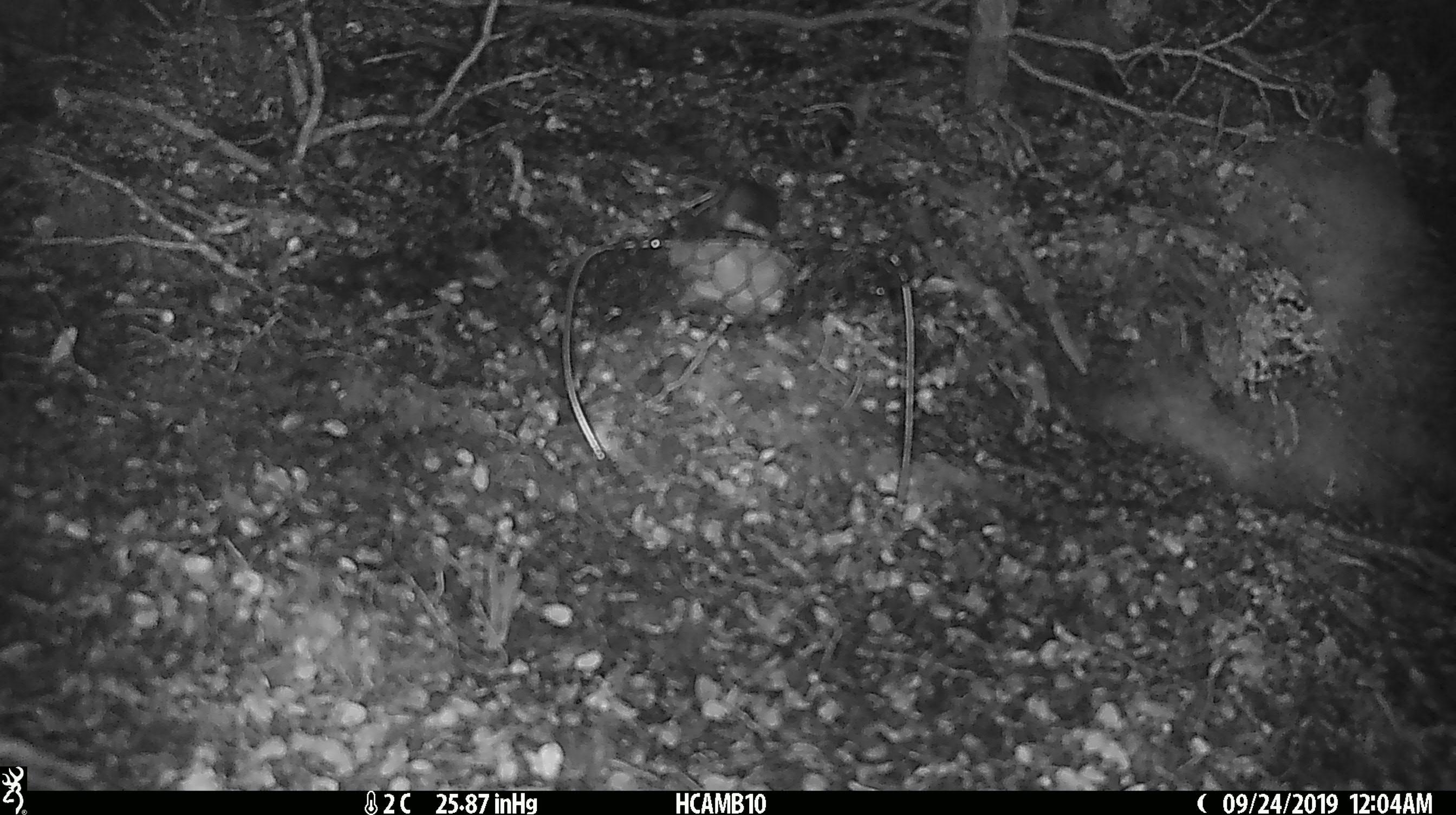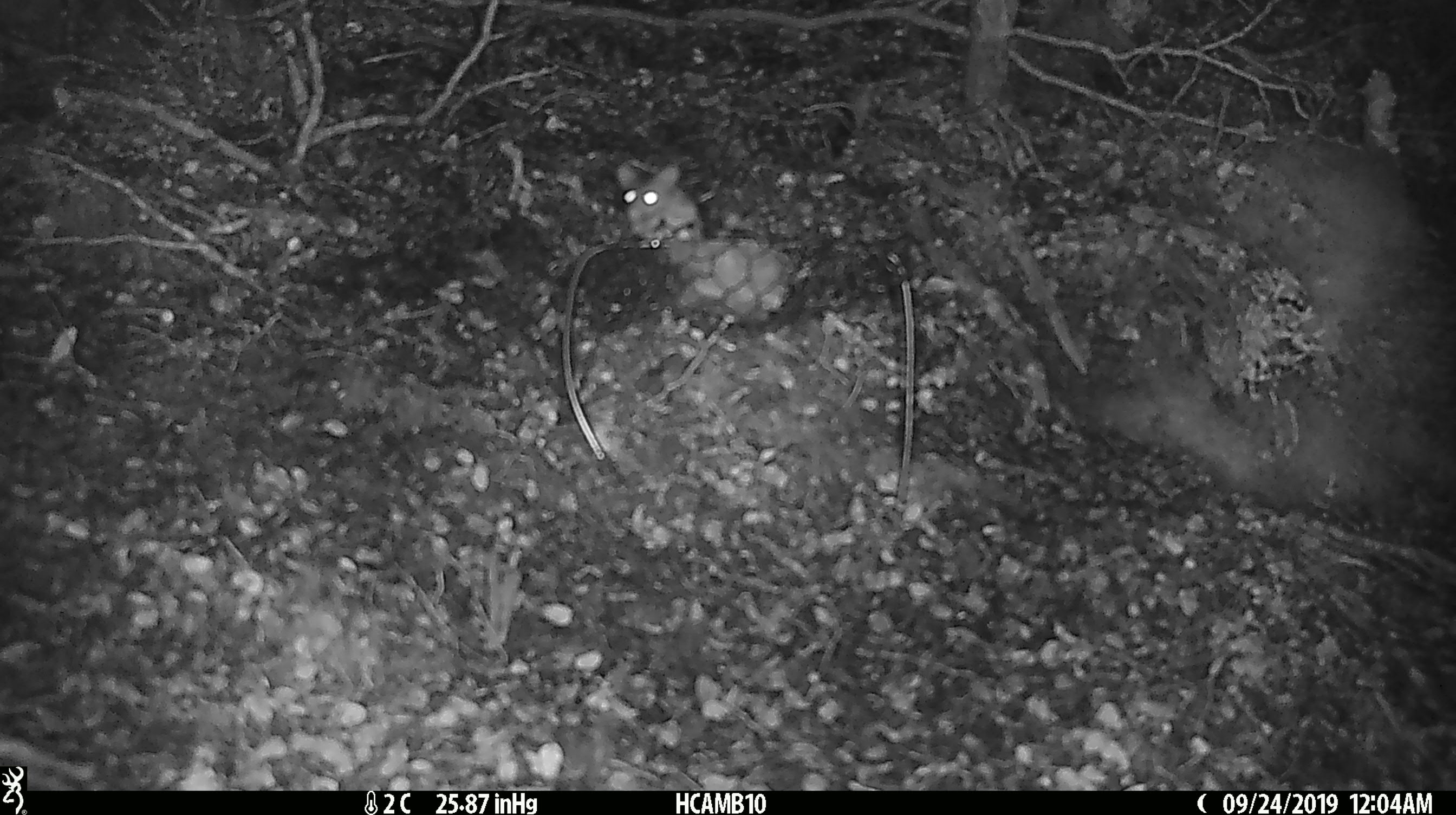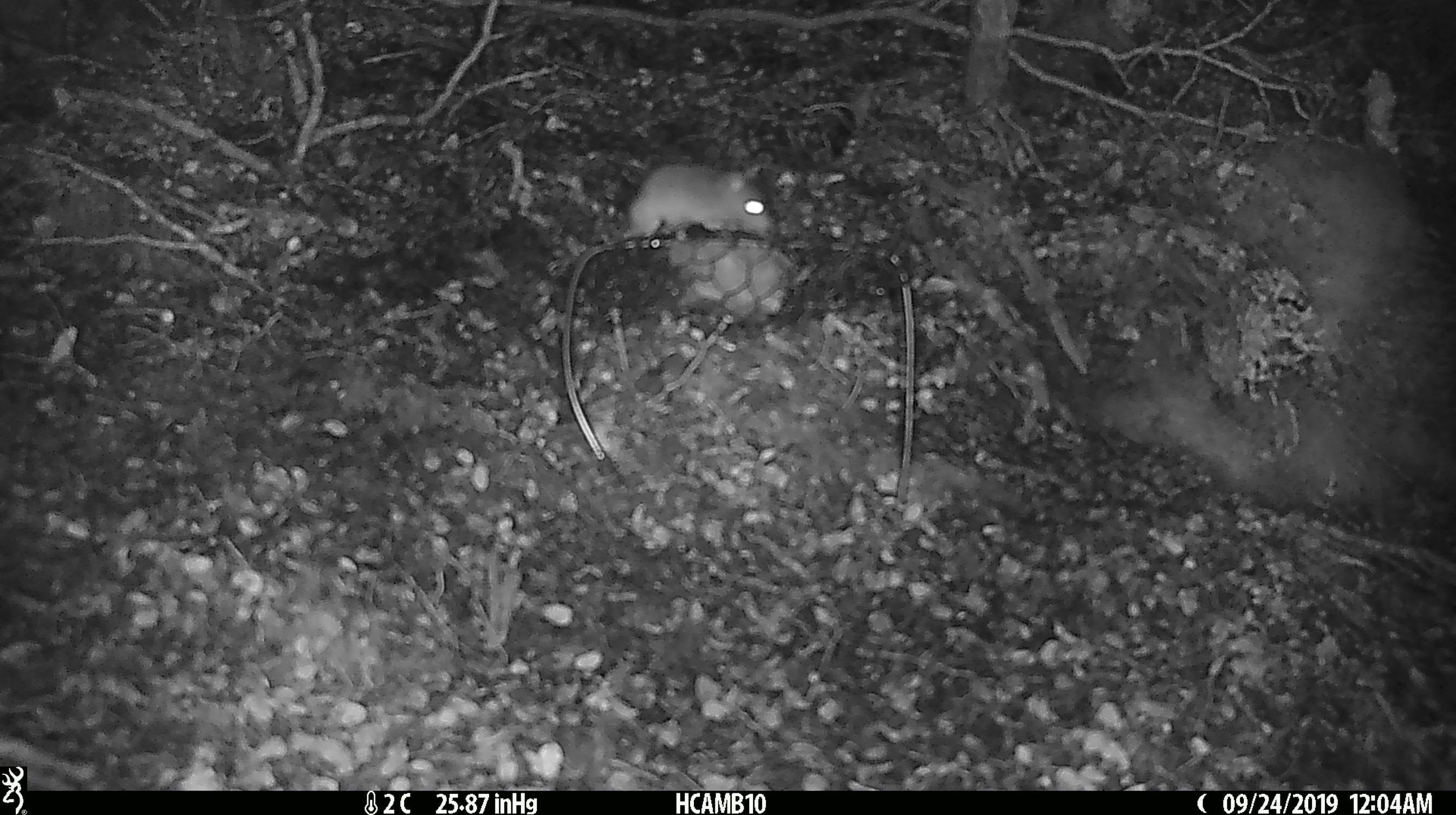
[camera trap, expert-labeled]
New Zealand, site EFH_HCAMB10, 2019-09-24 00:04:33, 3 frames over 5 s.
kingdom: Animalia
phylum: Chordata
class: Mammalia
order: Rodentia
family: Muridae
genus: Mus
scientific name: Mus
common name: mouse